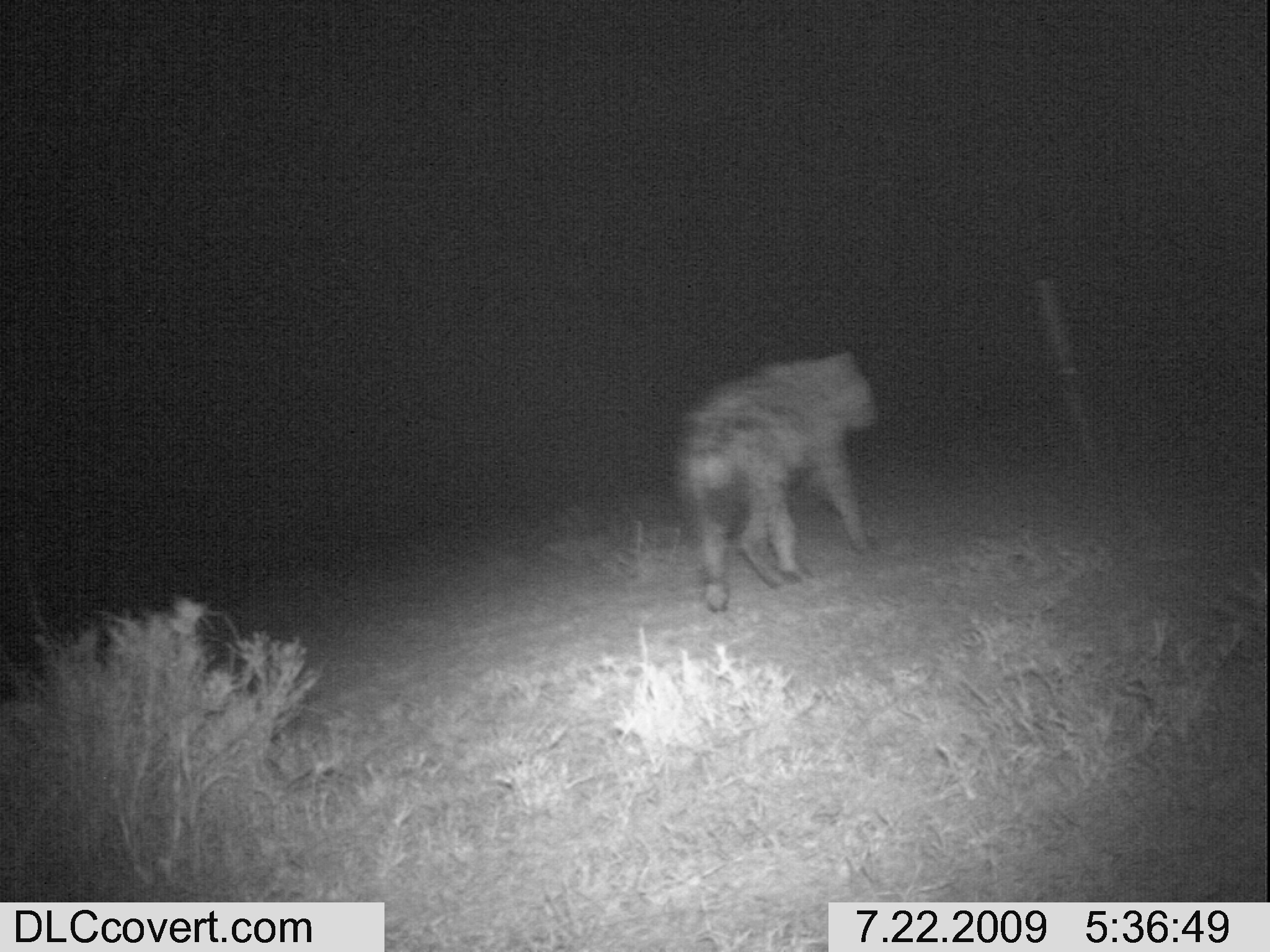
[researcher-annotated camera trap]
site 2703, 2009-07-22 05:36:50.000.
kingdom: Animalia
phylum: Chordata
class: Mammalia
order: Carnivora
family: Hyaenidae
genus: Crocuta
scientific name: Crocuta crocuta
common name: spotted hyena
Crocuta crocuta (spotted hyena), count 1.